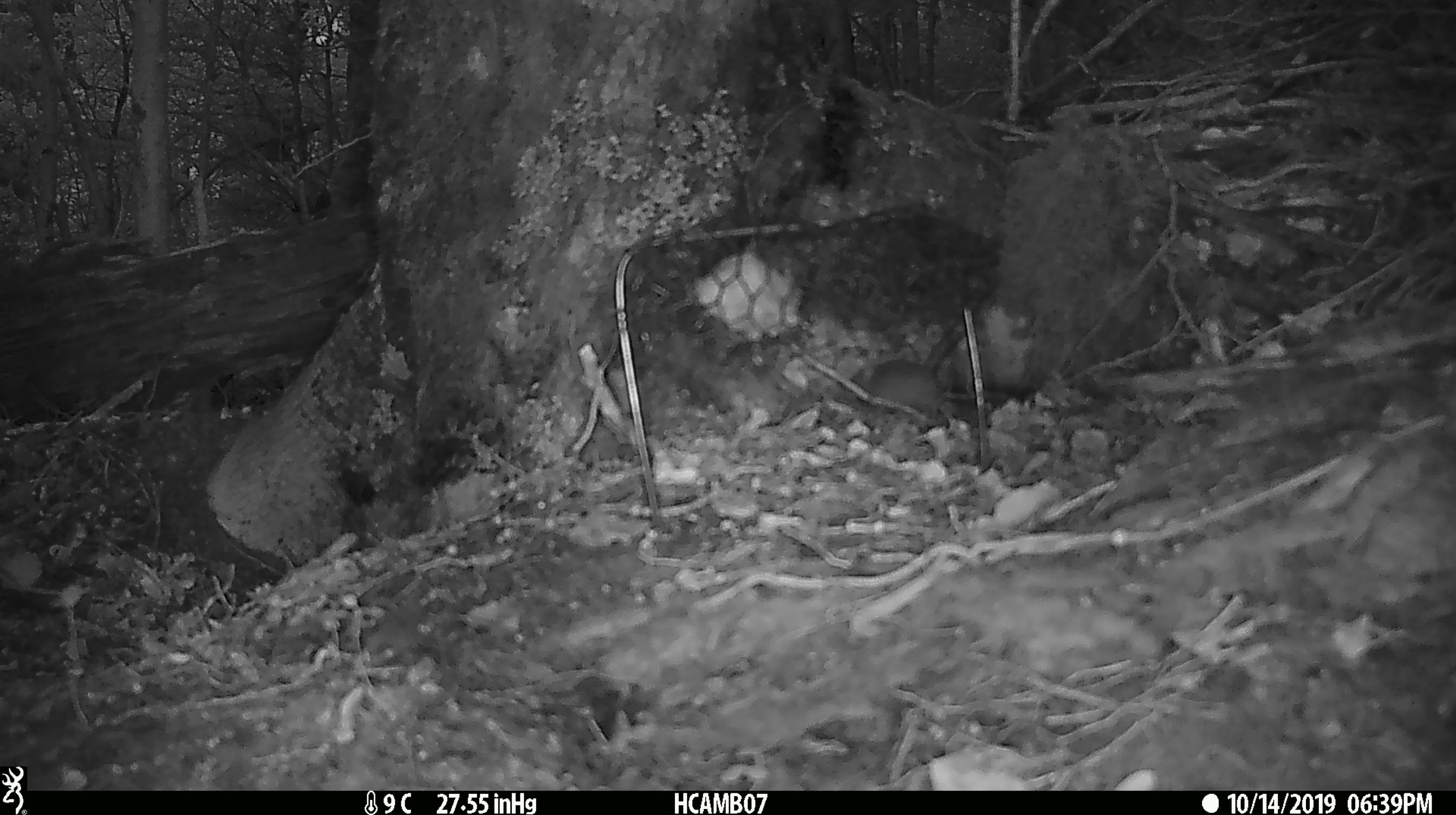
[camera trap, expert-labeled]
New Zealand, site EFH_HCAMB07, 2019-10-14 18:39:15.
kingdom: Animalia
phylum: Chordata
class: Mammalia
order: Rodentia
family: Muridae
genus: Mus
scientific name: Mus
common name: mouse